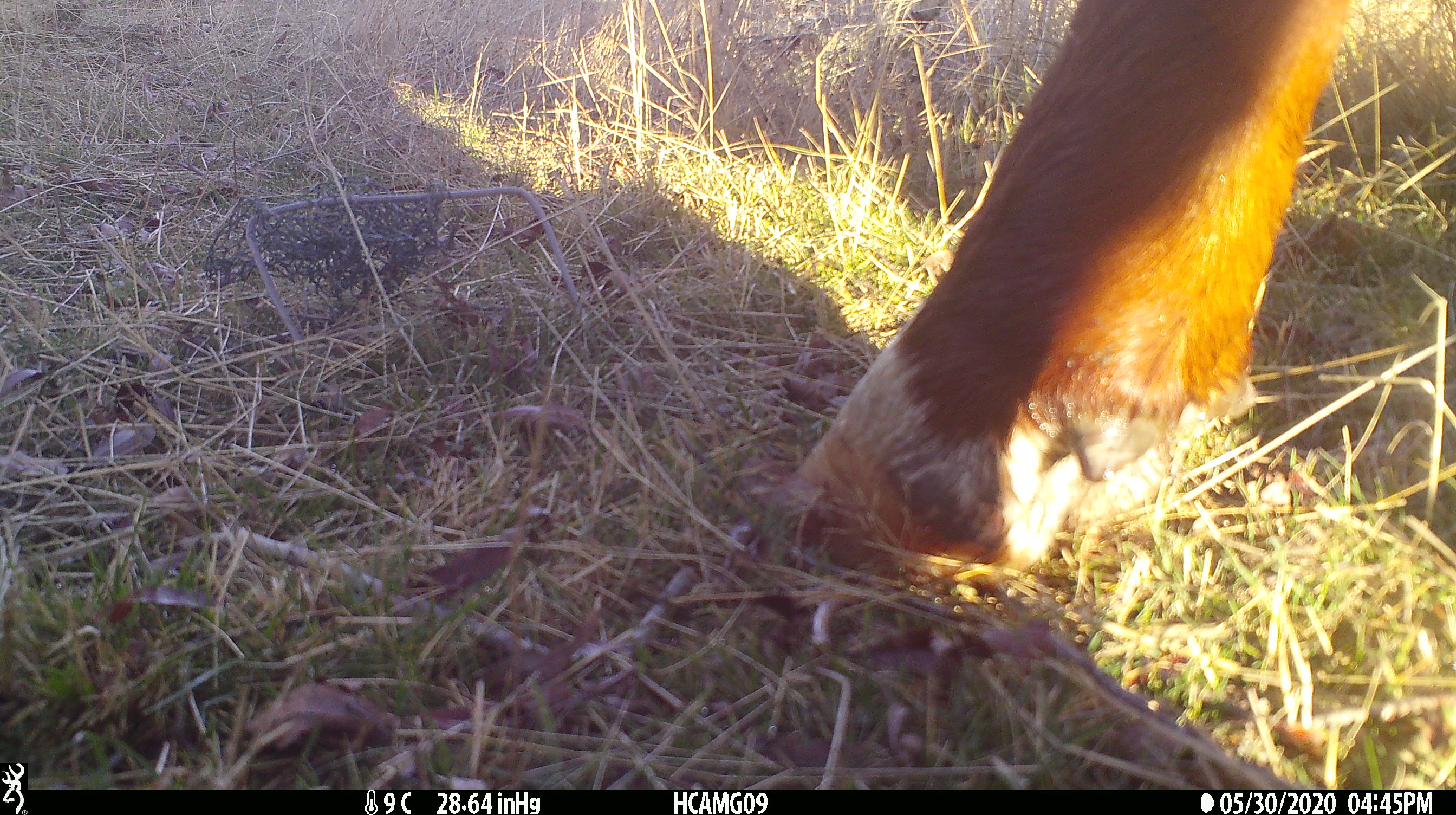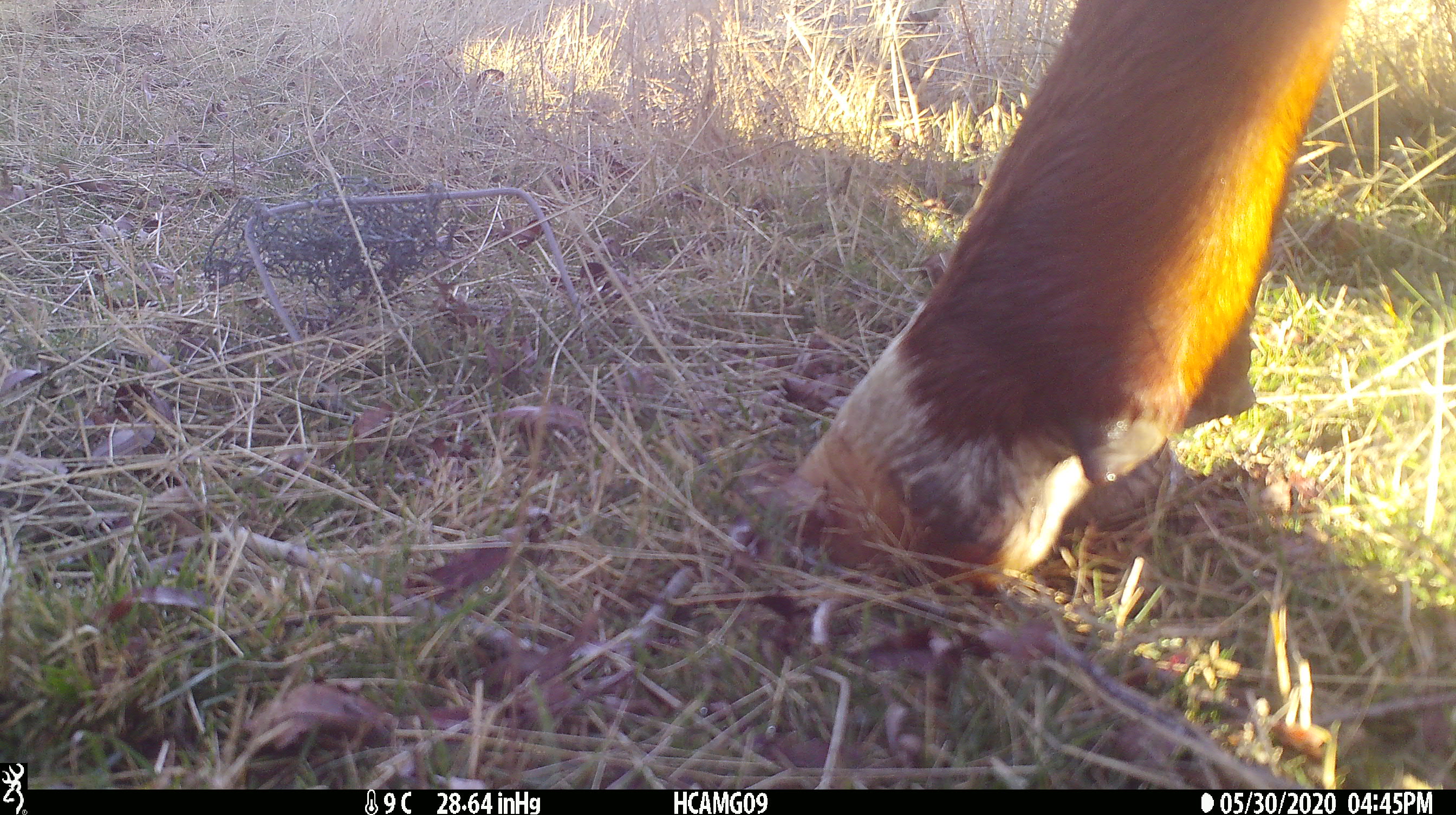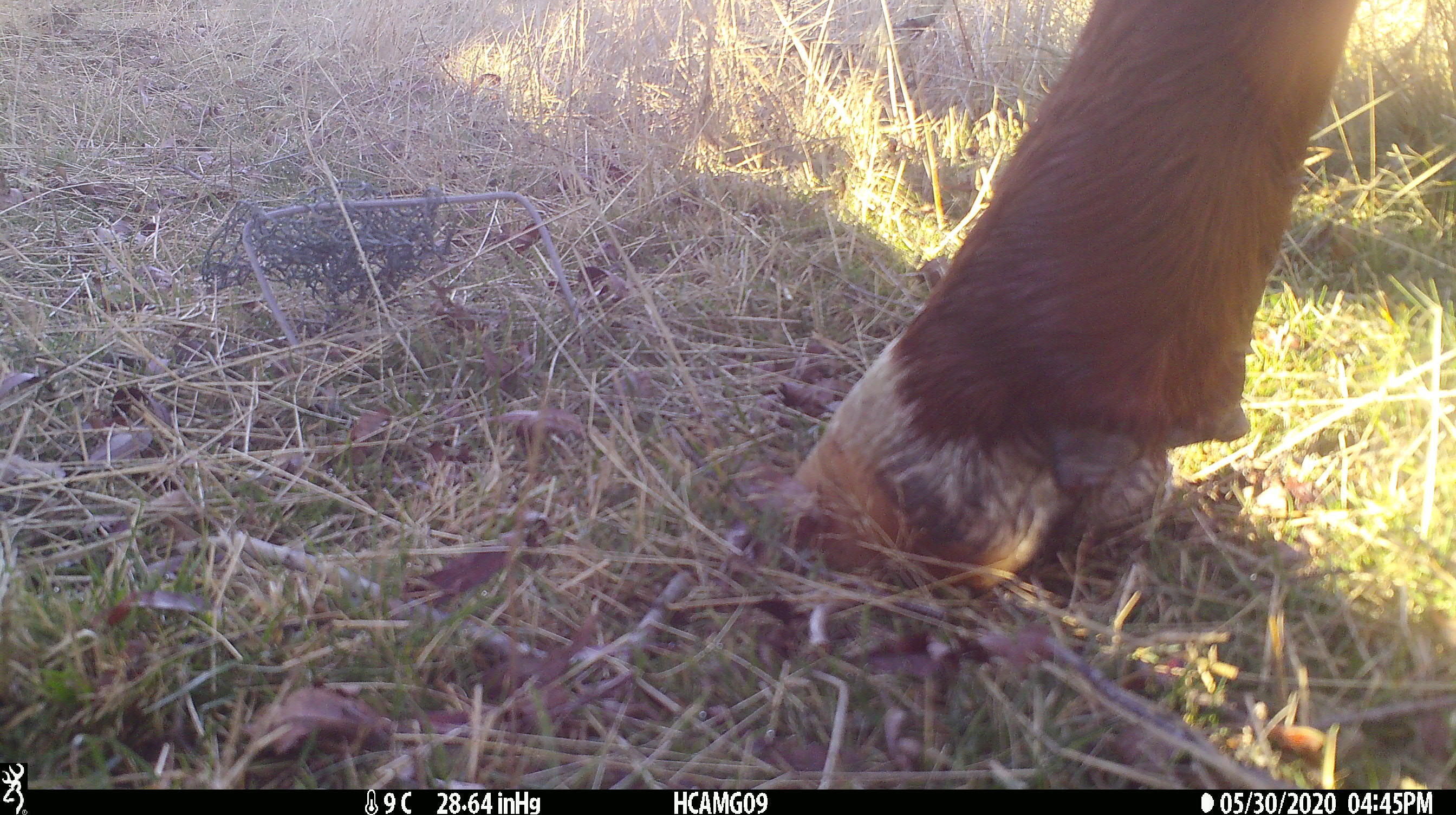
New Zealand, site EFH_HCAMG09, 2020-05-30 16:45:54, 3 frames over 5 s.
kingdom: Animalia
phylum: Chordata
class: Mammalia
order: Artiodactyla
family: Bovidae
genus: Bos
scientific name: Bos taurus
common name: domestic cow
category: cow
Cow (domestic cow) (Bos taurus).